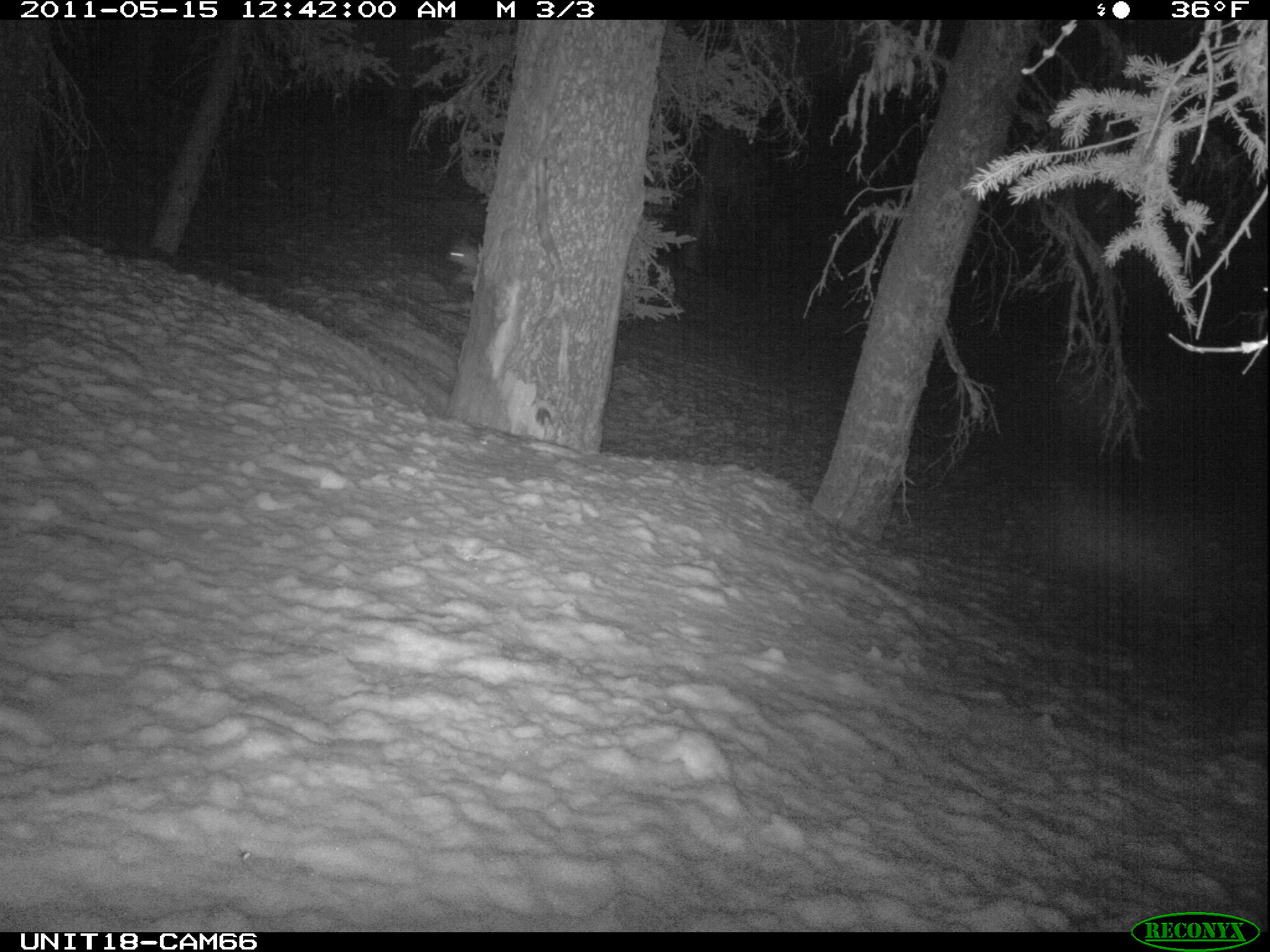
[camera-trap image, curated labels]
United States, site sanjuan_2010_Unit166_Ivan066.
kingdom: Animalia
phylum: Chordata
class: Mammalia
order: Carnivora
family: Canidae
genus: Vulpes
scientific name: Vulpes vulpes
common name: red fox